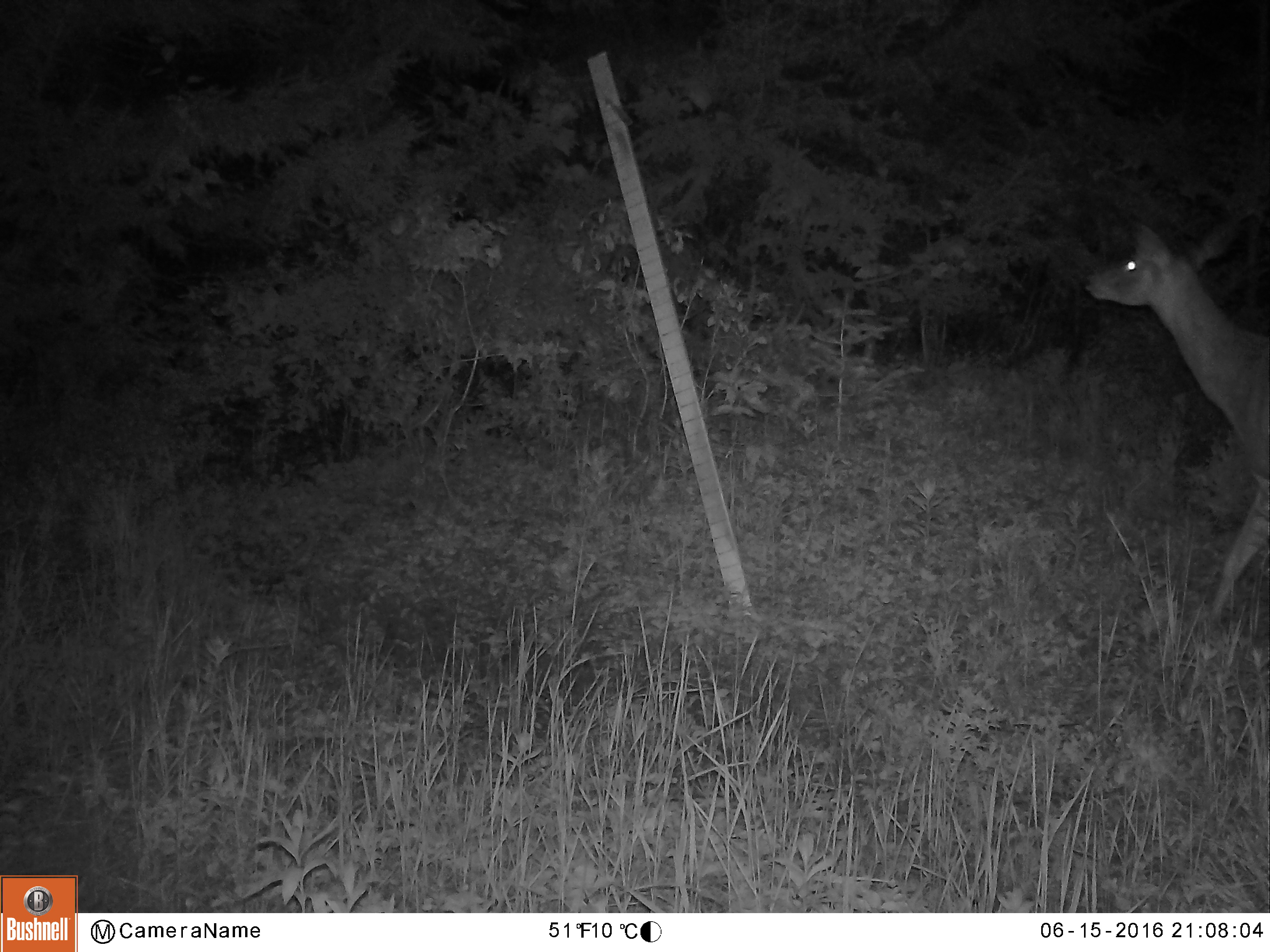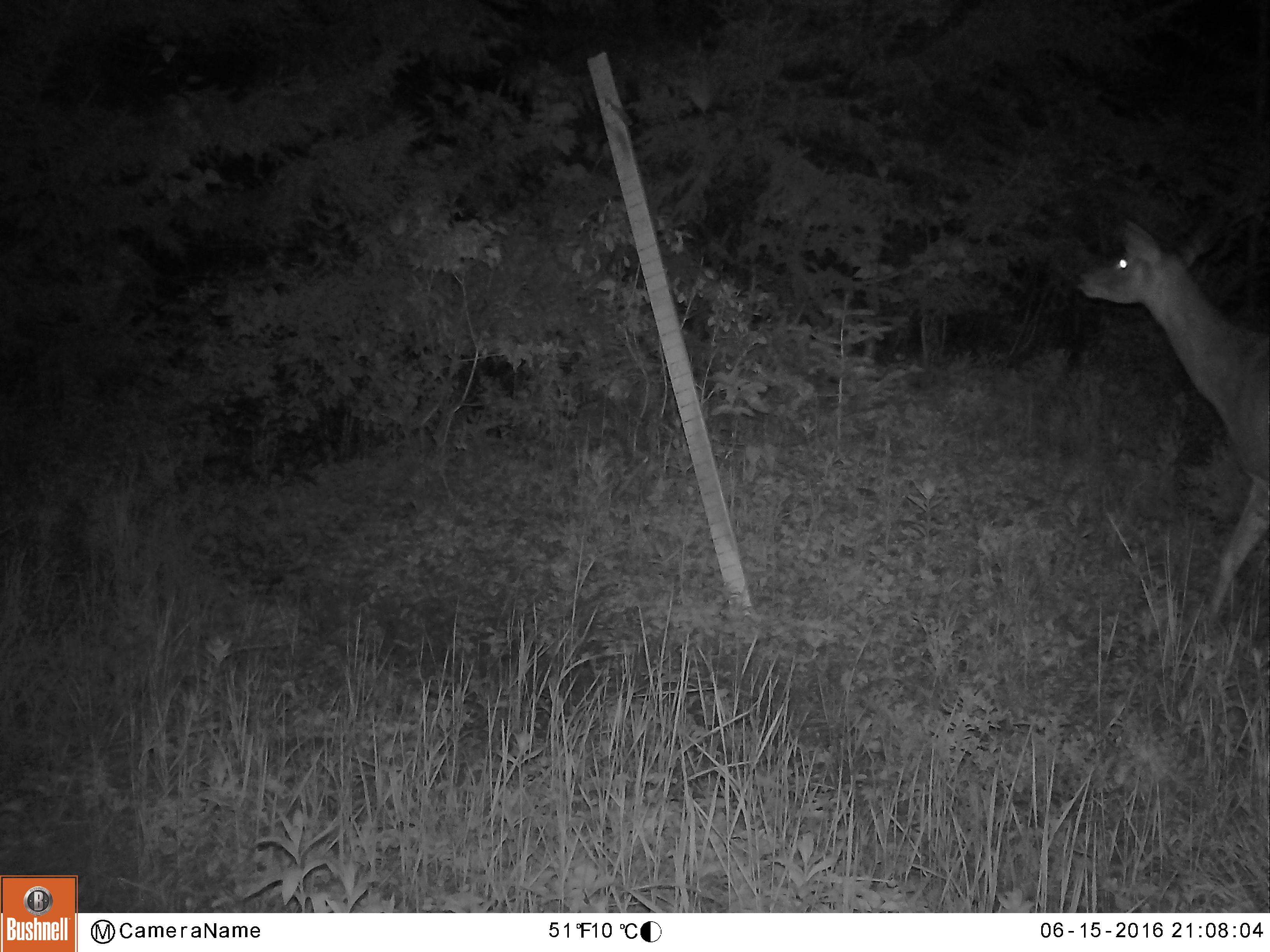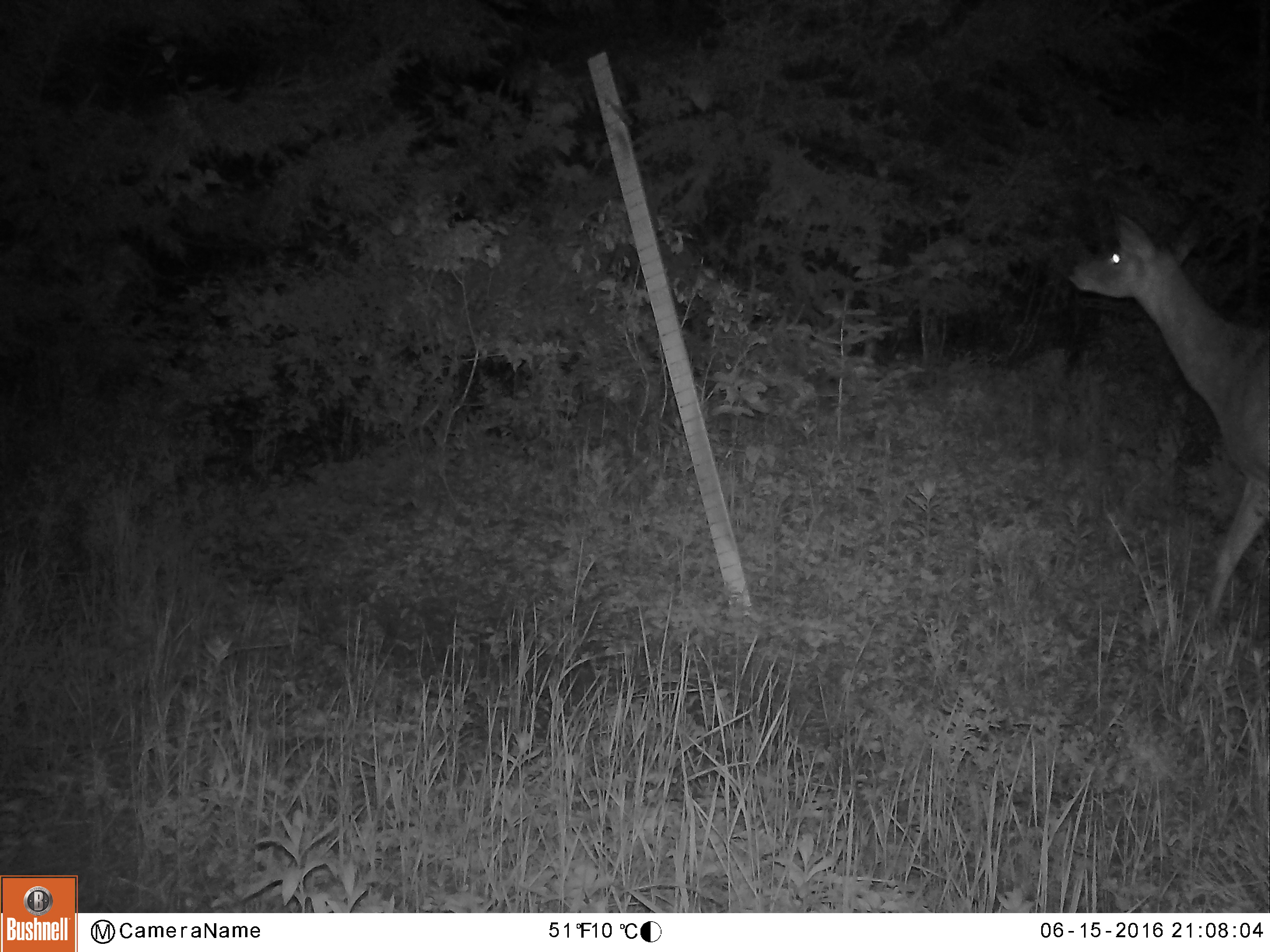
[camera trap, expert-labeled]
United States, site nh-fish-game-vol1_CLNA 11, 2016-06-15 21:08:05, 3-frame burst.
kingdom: Animalia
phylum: Chordata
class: Mammalia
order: Artiodactyla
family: Cervidae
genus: Odocoileus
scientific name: Odocoileus virginianus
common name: white-tailed deer